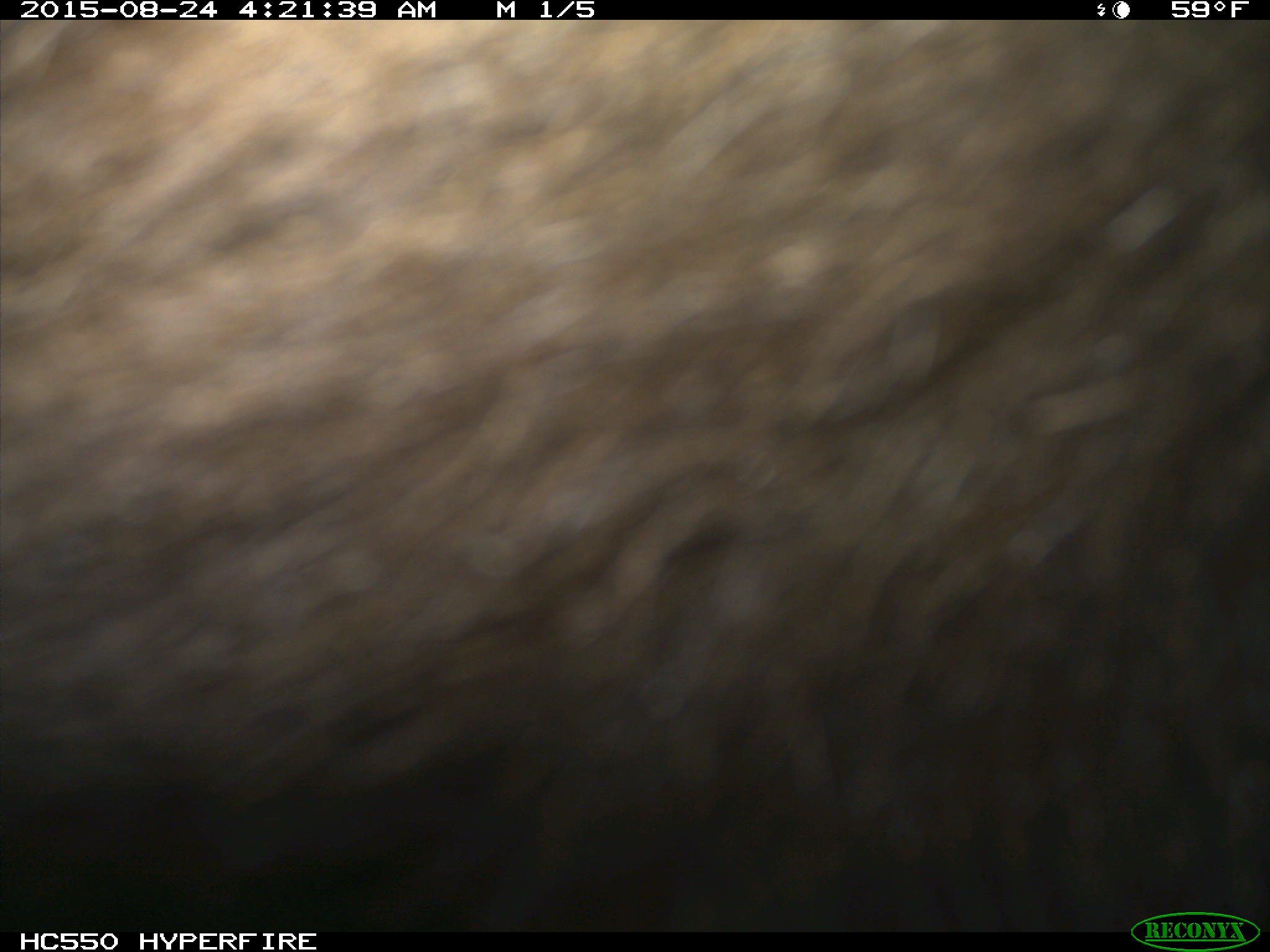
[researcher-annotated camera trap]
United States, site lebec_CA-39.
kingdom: Animalia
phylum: Chordata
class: Mammalia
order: Carnivora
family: Ursidae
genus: Ursus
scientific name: Ursus americanus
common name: american black bear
Ursus americanus (american black bear).